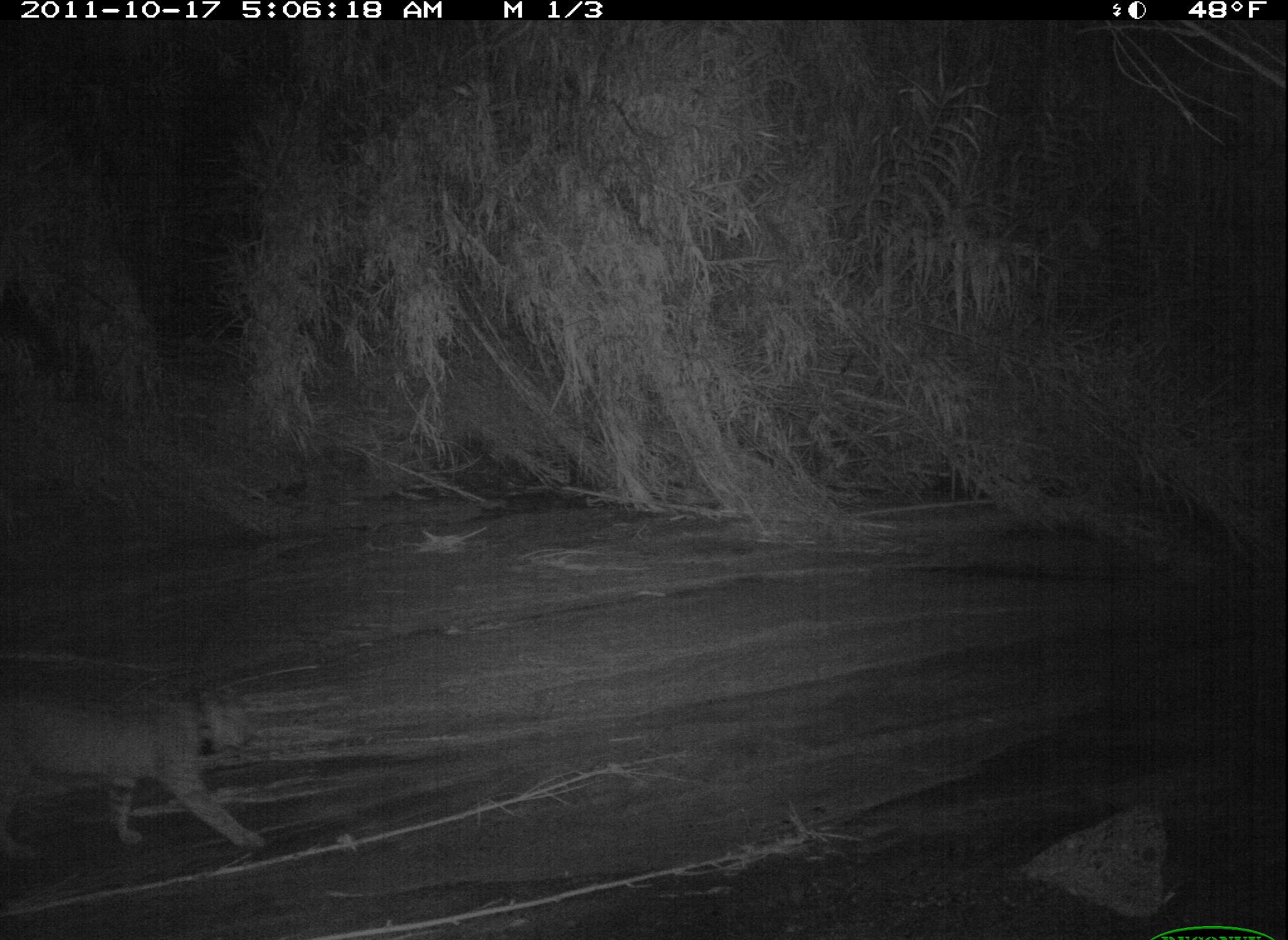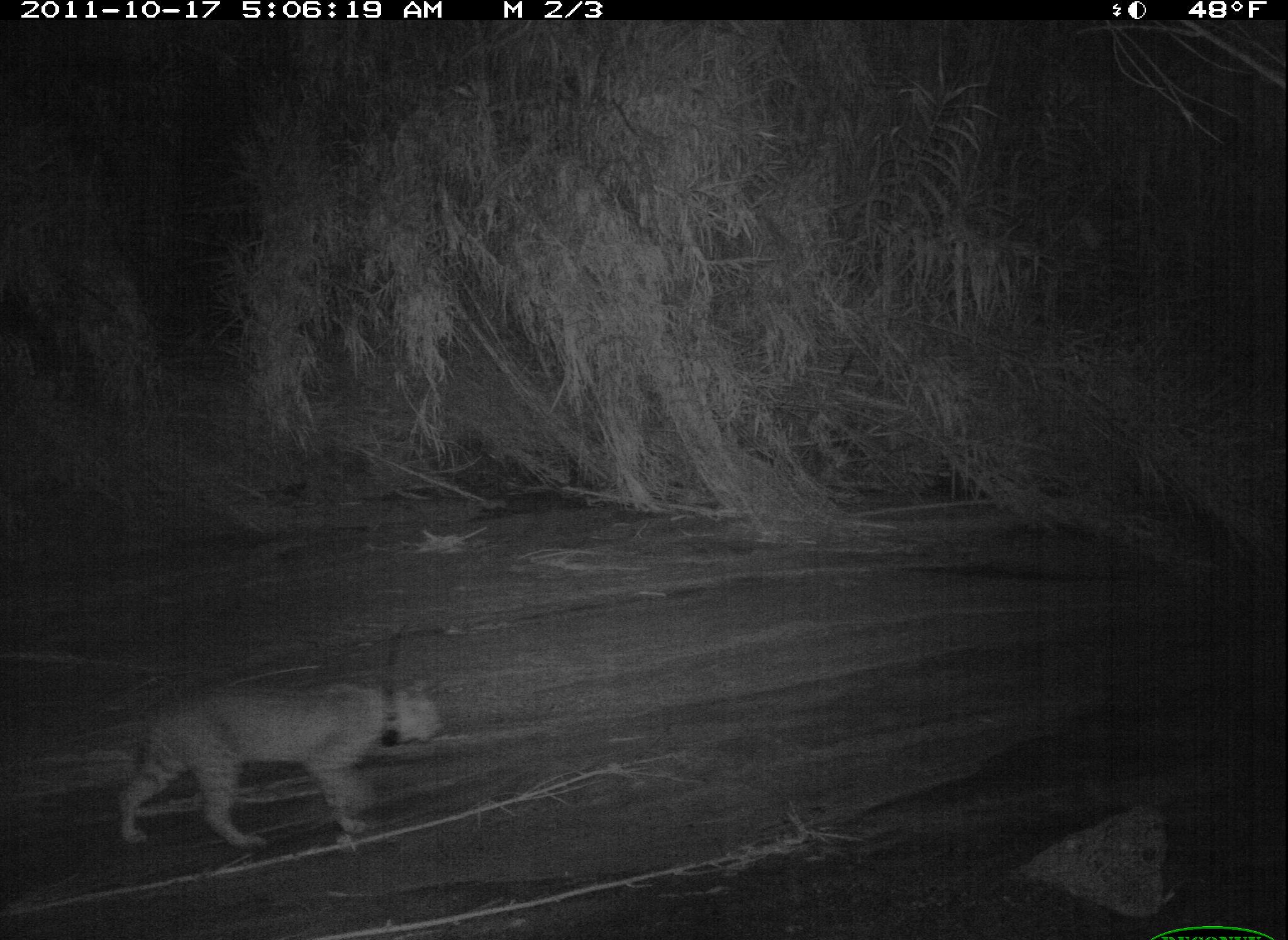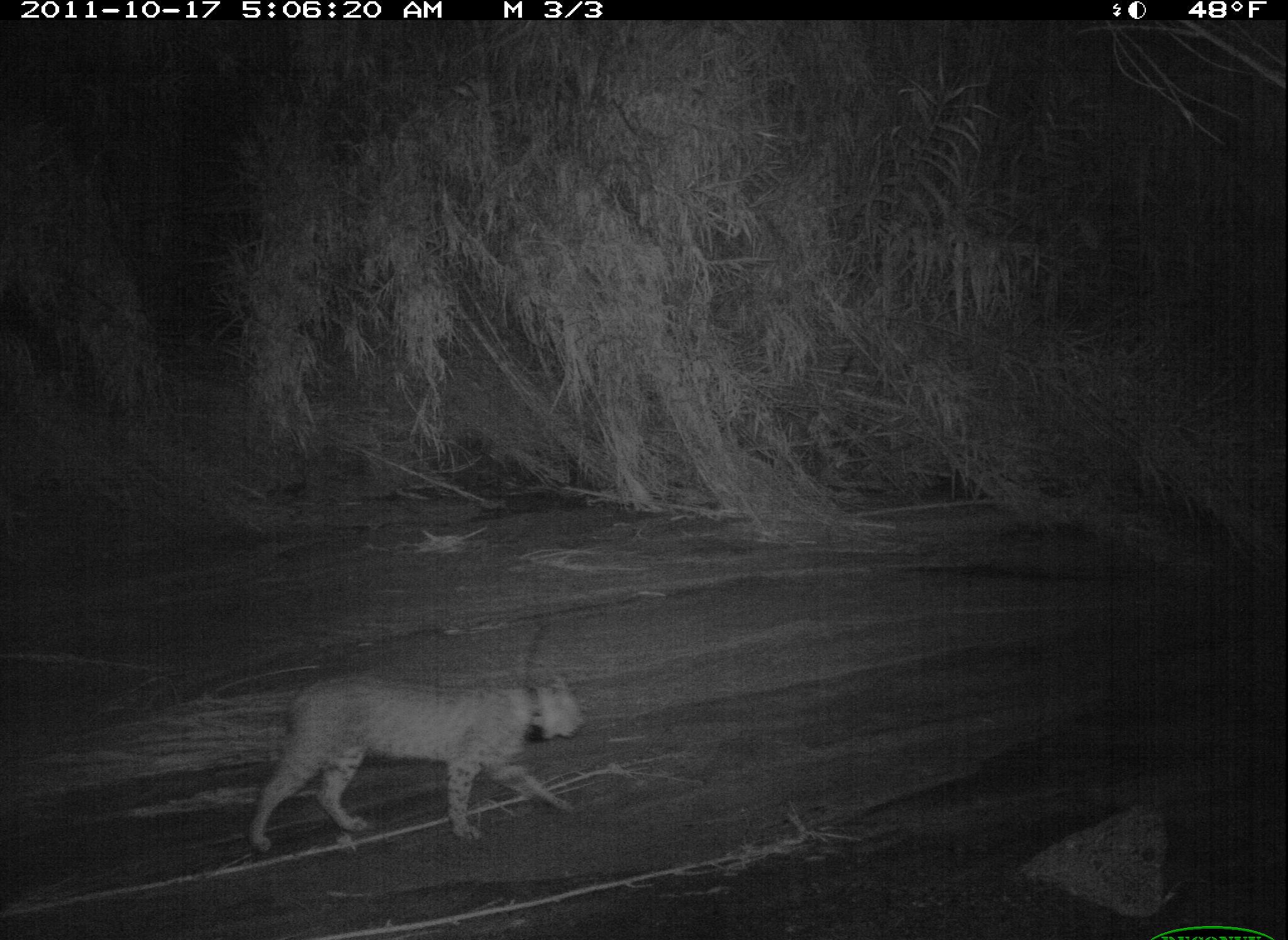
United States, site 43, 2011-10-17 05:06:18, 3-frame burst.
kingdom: Animalia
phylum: Chordata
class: Mammalia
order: Carnivora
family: Felidae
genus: Lynx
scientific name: Lynx rufus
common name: bobcat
Bobcat (Lynx rufus).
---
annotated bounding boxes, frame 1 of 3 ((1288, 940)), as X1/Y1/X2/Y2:
bobcat: 3/651/287/881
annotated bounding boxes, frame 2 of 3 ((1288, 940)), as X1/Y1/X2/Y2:
bobcat: 109/670/460/862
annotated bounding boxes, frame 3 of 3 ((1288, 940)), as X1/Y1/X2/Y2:
bobcat: 230/660/601/867